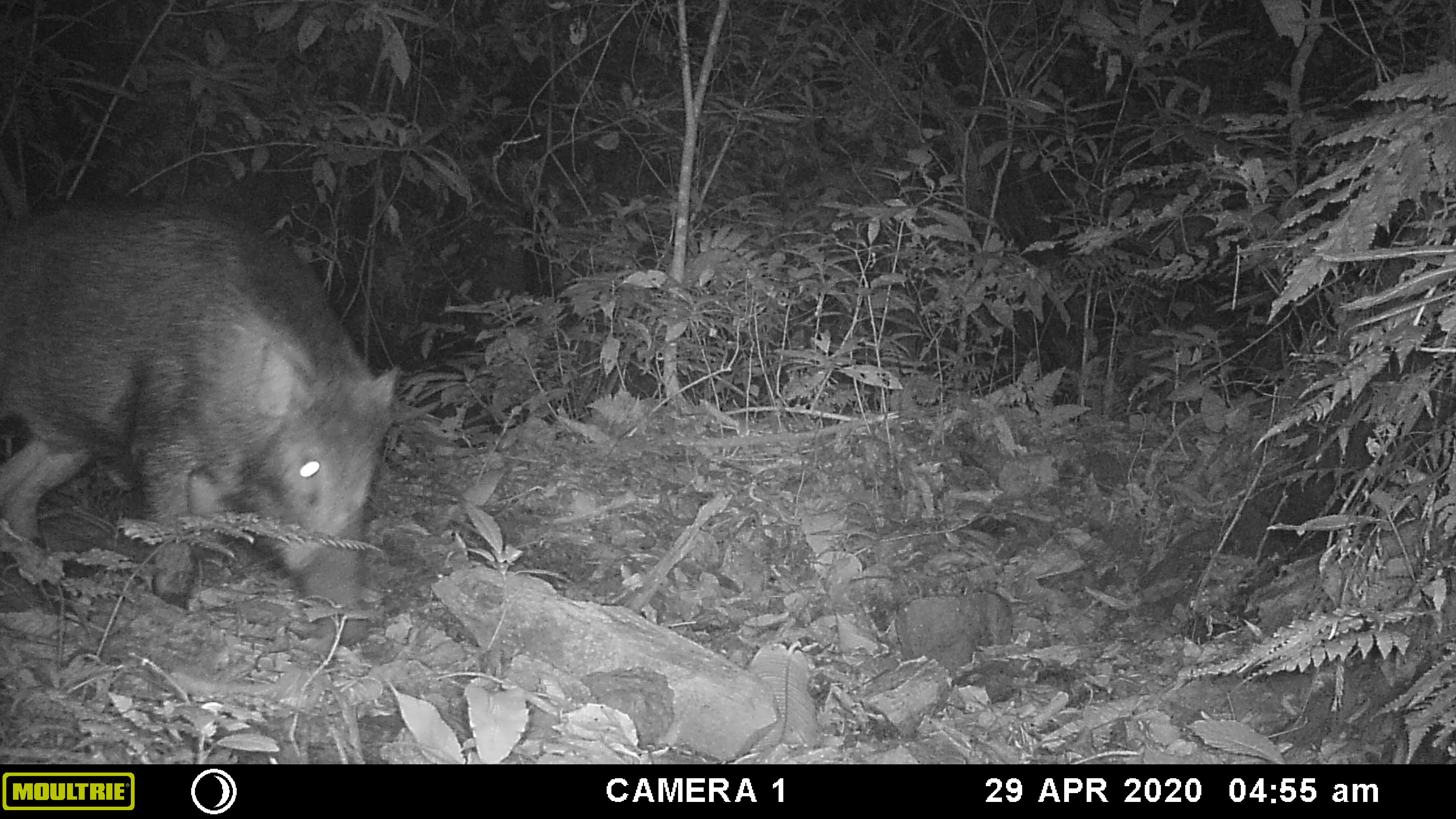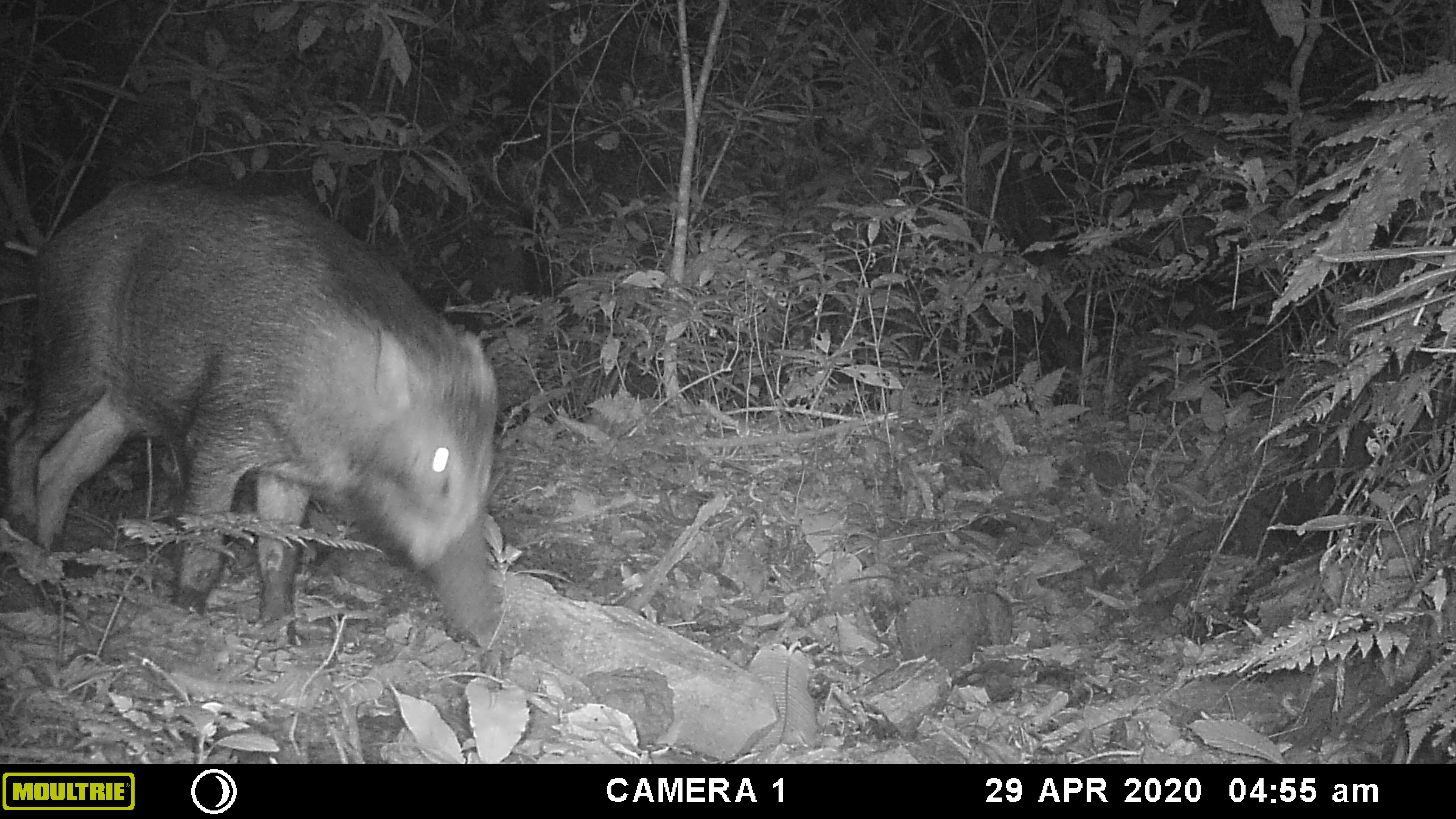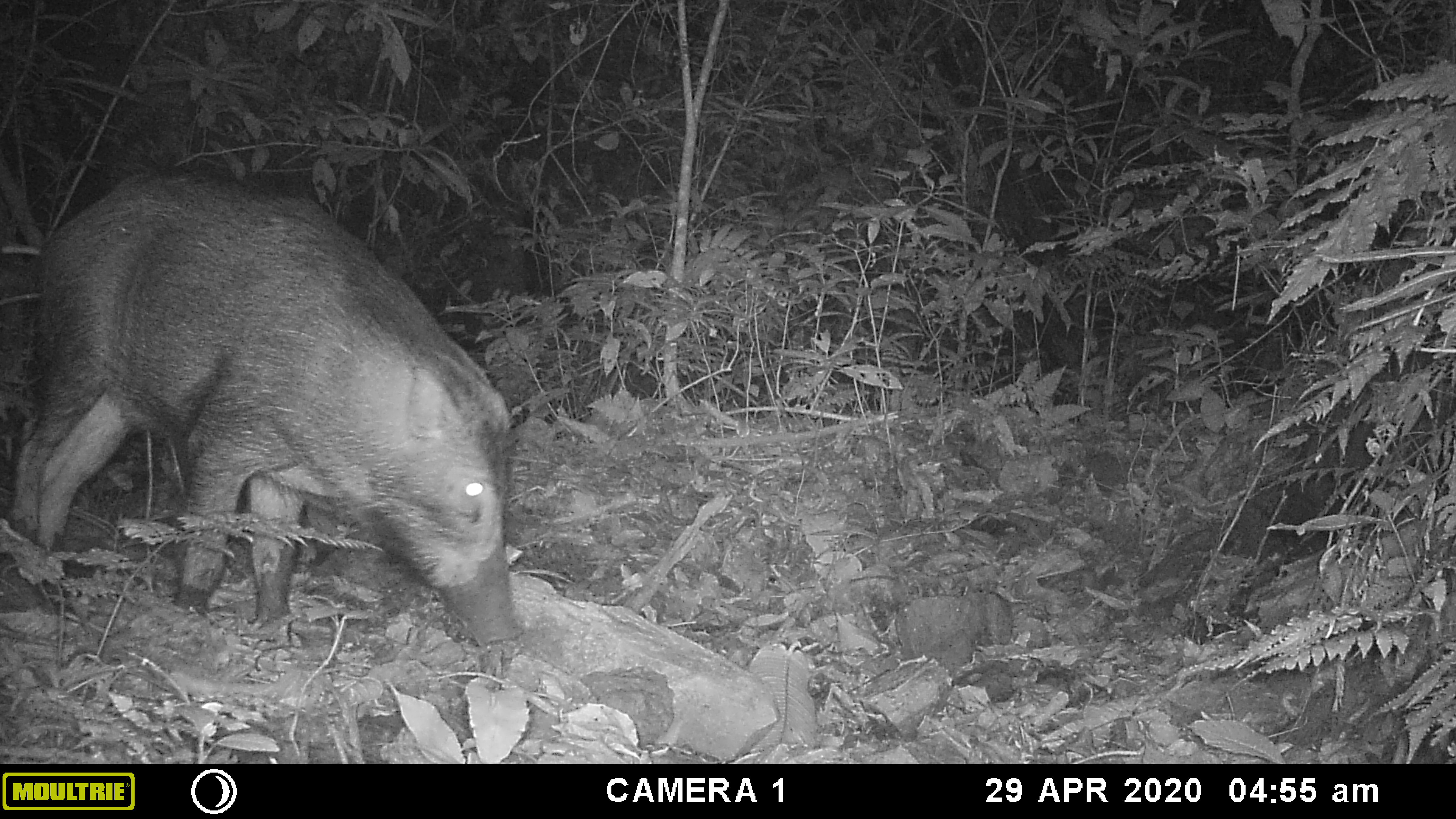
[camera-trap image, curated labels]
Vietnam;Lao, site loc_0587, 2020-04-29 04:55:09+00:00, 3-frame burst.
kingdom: Animalia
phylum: Chordata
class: Mammalia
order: Artiodactyla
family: Suidae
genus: Sus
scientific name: Sus scrofa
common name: eurasian wild pig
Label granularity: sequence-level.